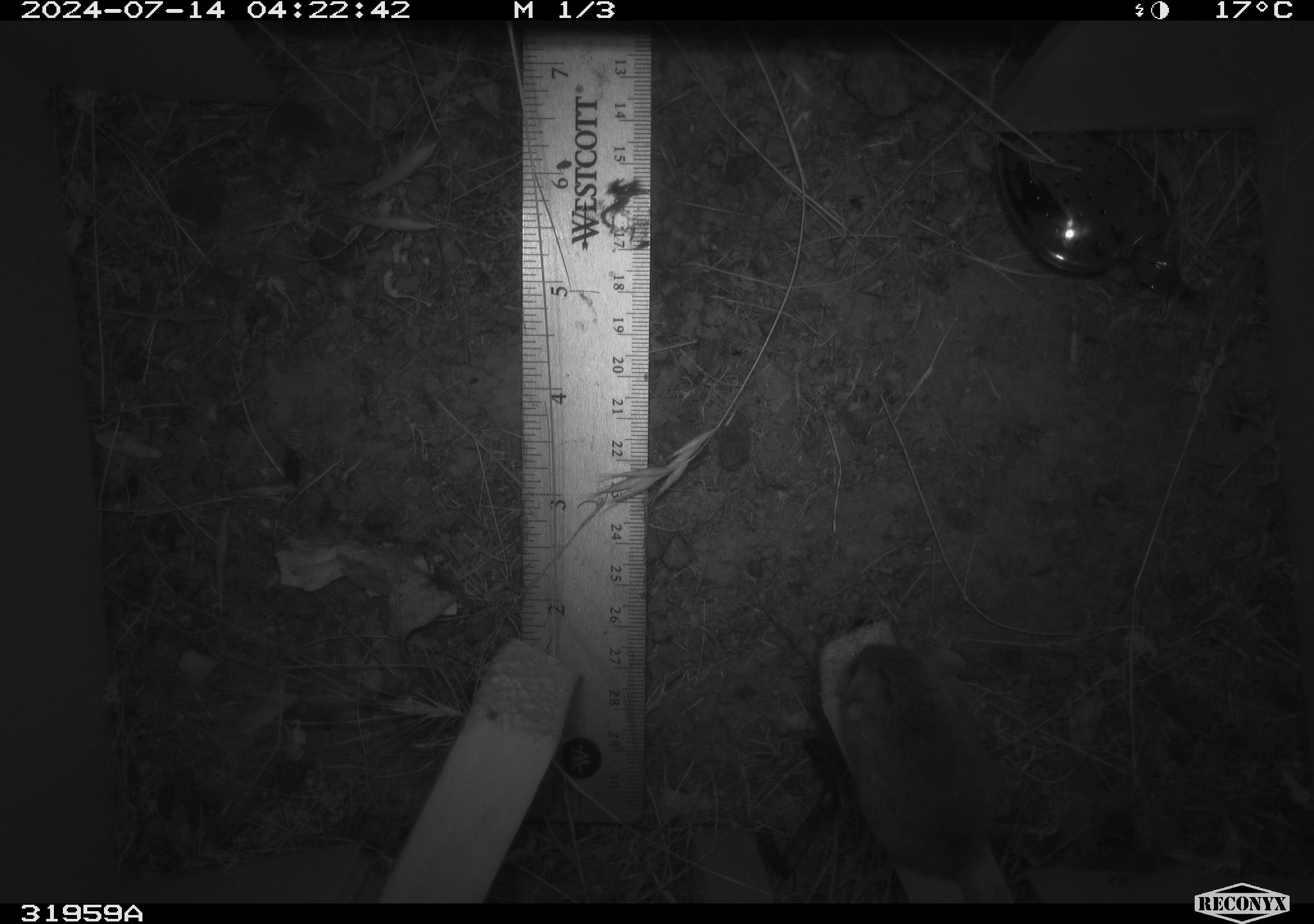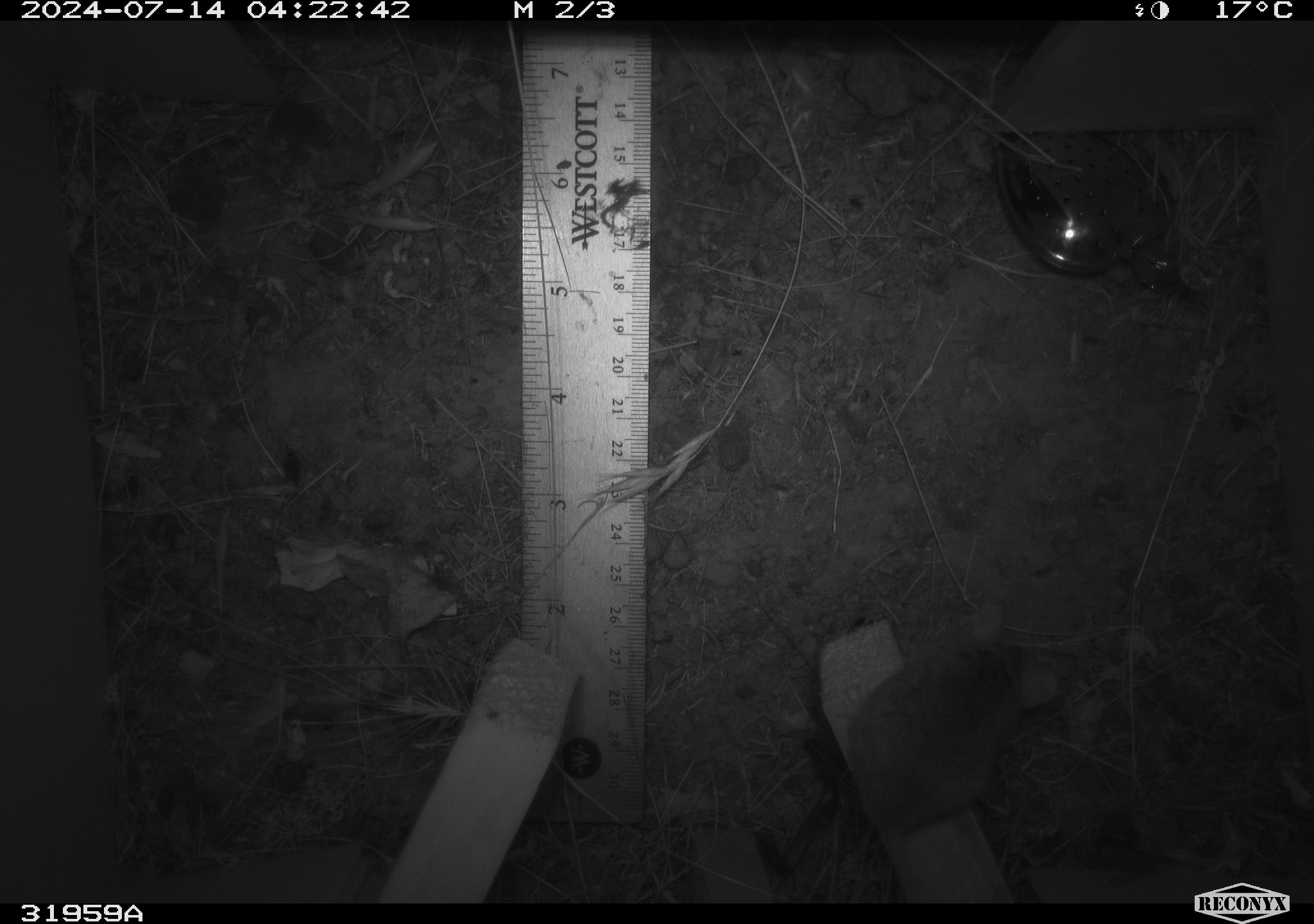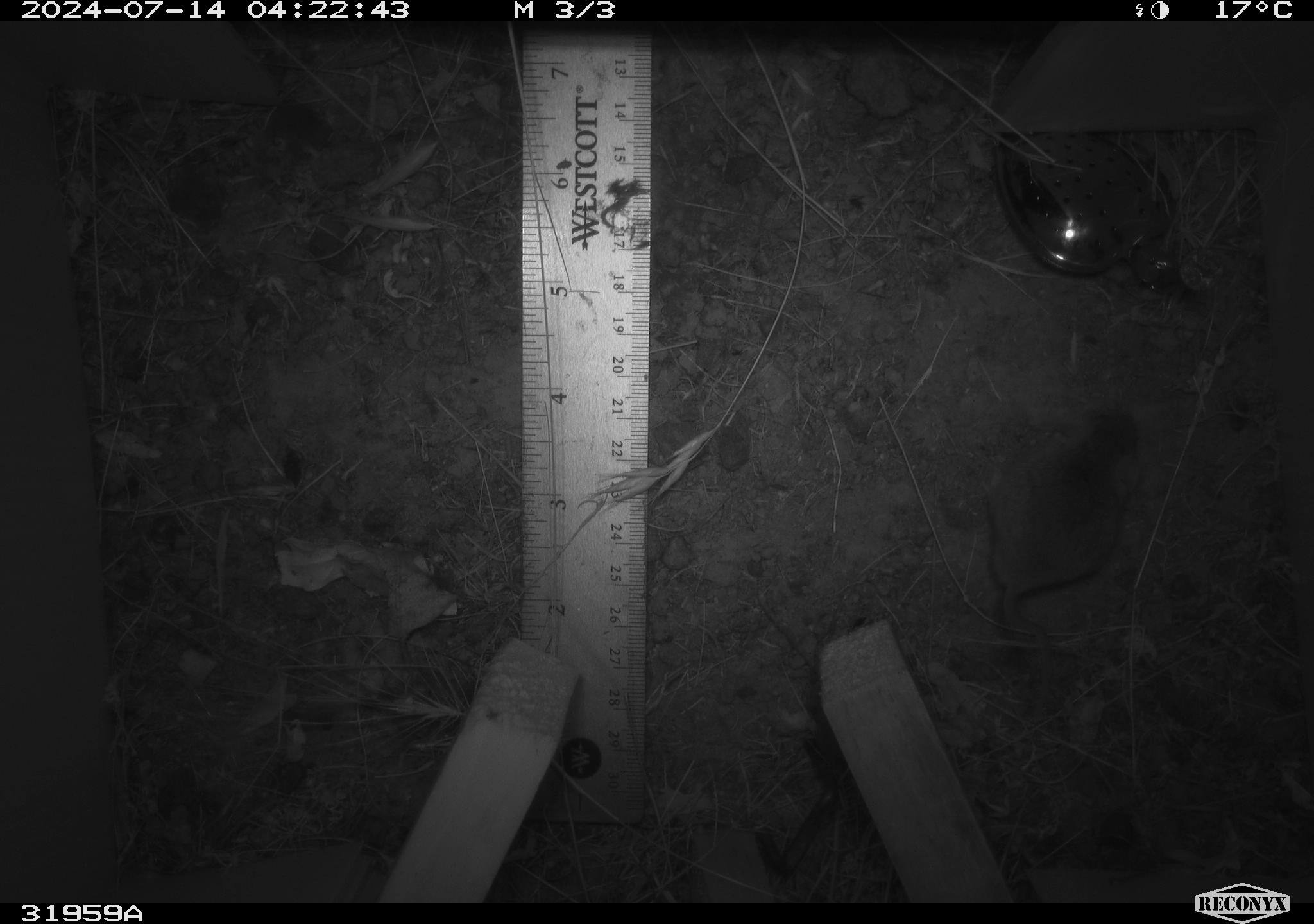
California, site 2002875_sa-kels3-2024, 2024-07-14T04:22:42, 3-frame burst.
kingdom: Animalia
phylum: Chordata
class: Mammalia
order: Rodentia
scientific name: Rodentia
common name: mouse species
Mouse species (Rodentia).